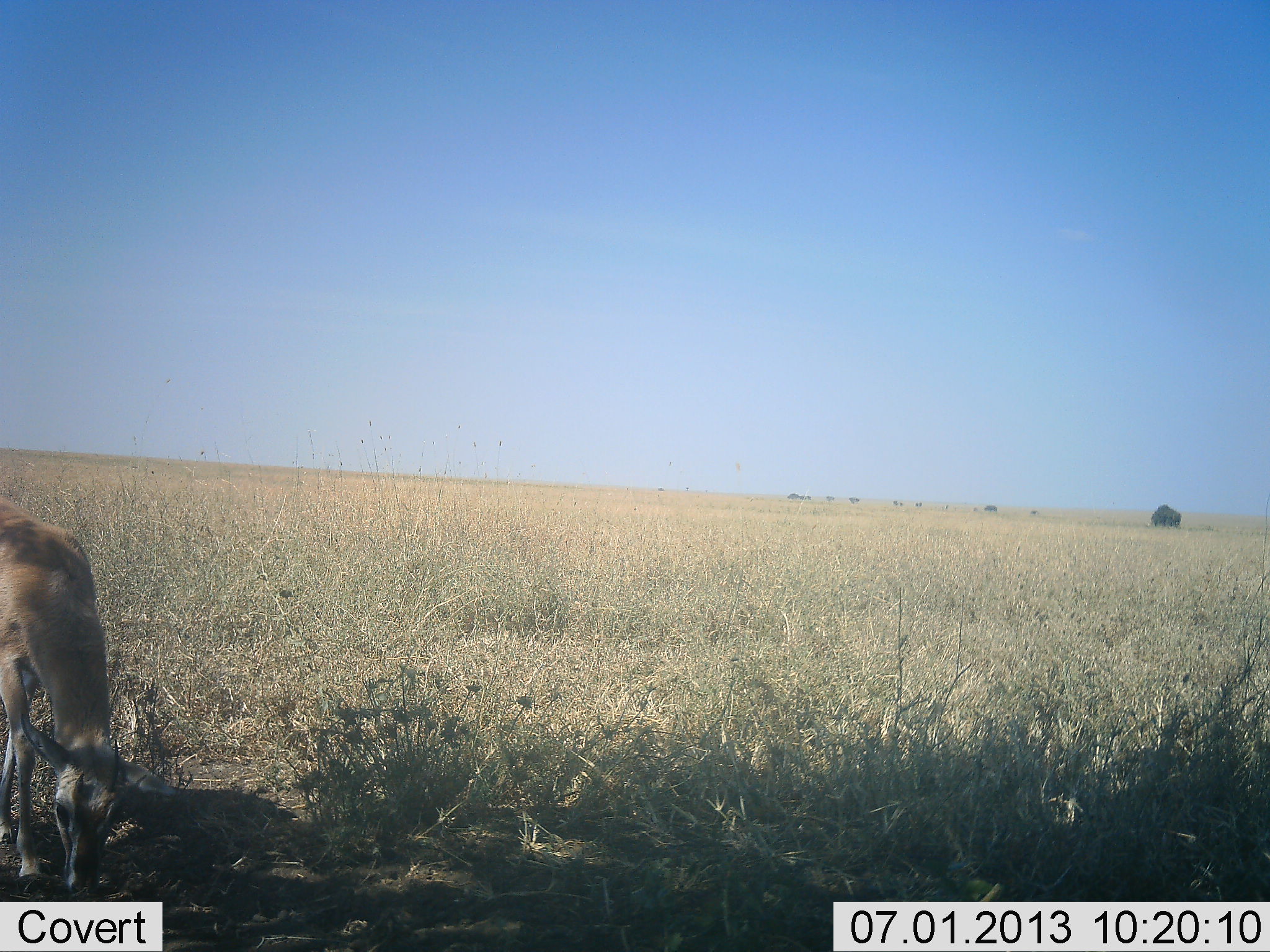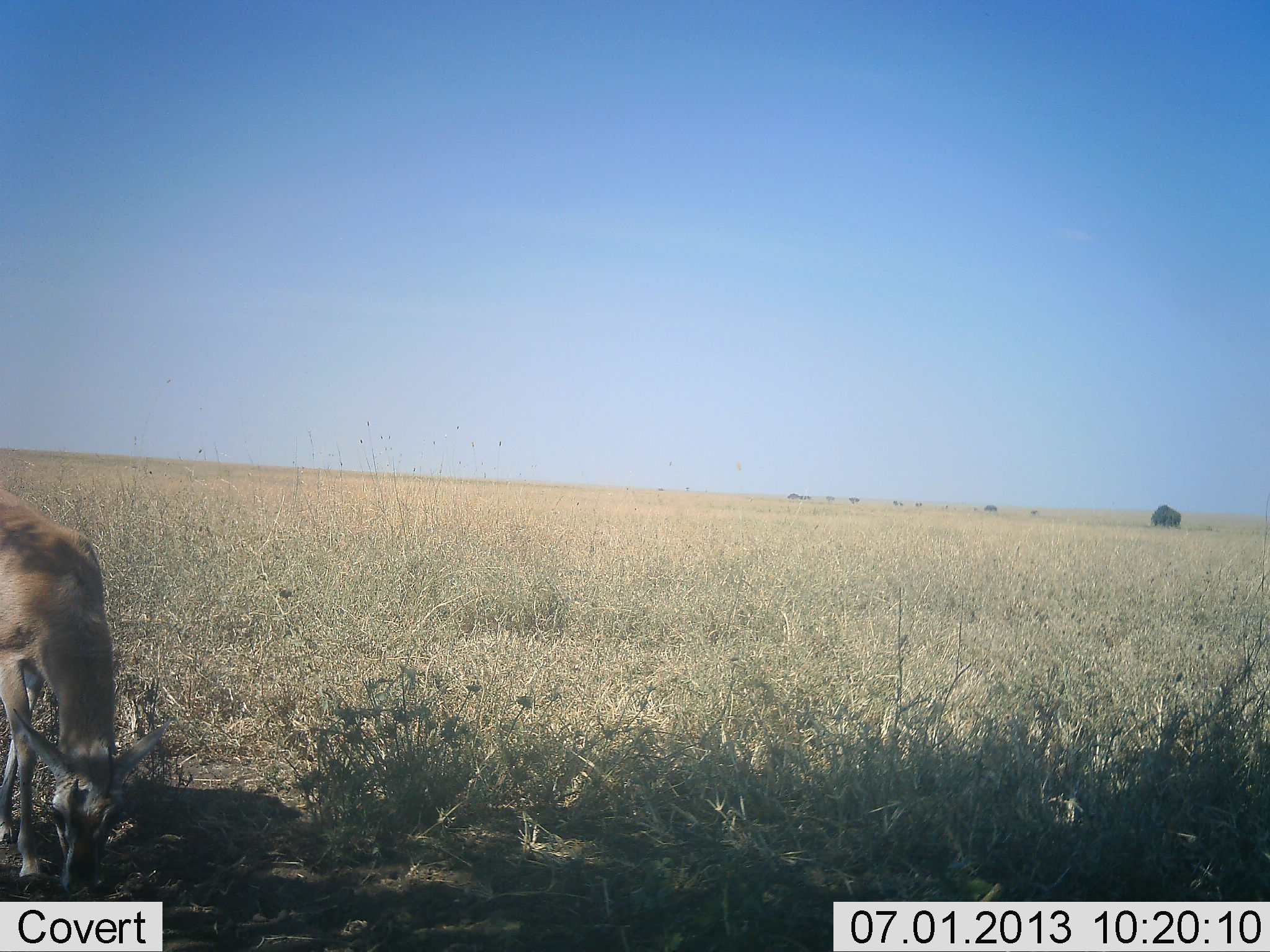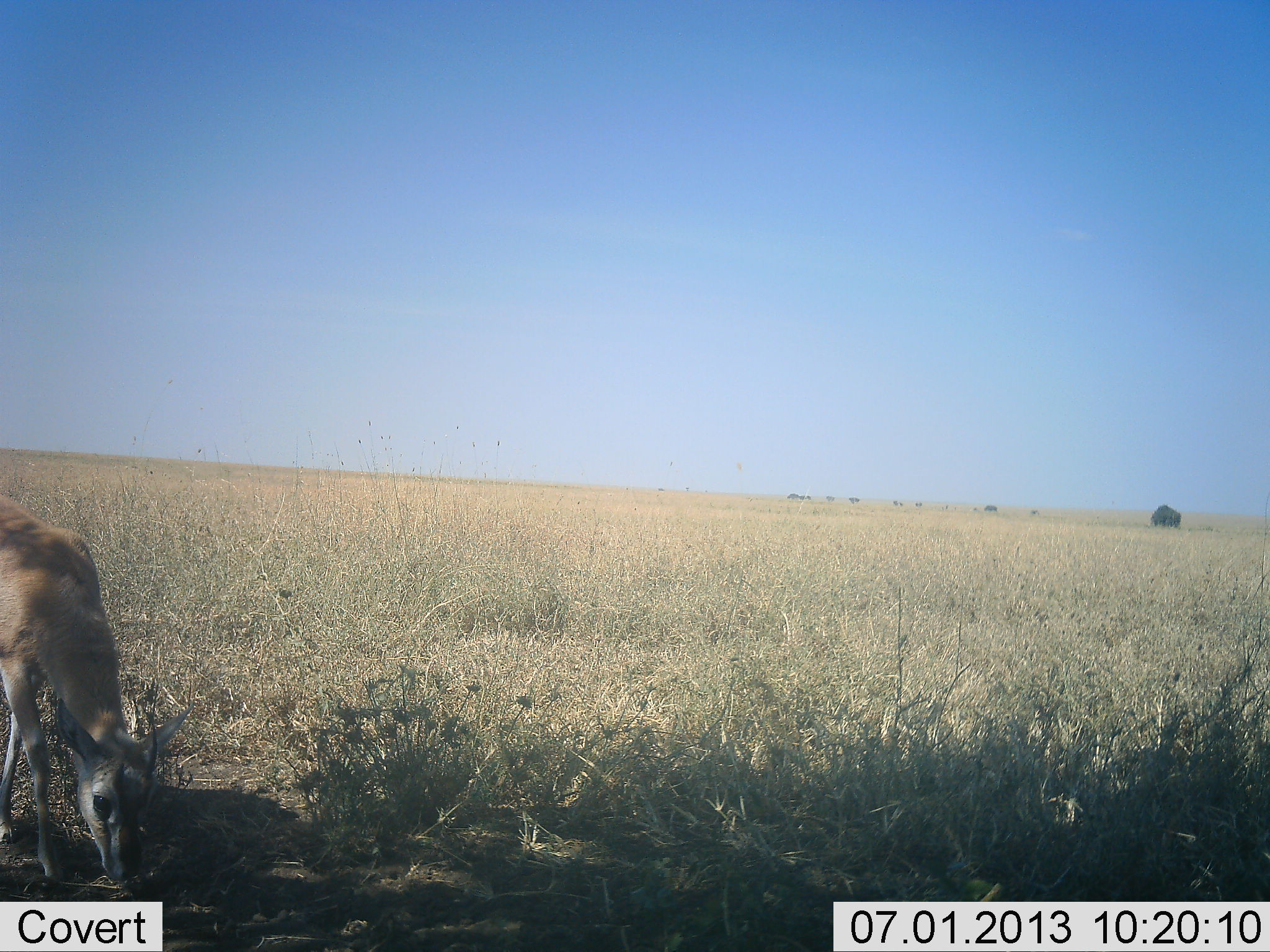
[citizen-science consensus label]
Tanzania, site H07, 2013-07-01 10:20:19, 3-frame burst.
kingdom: Animalia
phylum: Chordata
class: Mammalia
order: Artiodactyla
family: Bovidae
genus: Nanger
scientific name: Nanger granti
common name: grant's gazelle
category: gazellegrants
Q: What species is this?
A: Gazellegrants (grant's gazelle) (Nanger granti).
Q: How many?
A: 1.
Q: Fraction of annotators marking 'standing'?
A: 22%.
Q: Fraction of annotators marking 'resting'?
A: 0%.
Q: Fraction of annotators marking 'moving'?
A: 0%.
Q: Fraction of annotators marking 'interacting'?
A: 0%.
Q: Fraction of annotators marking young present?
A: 6%.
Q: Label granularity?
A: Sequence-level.